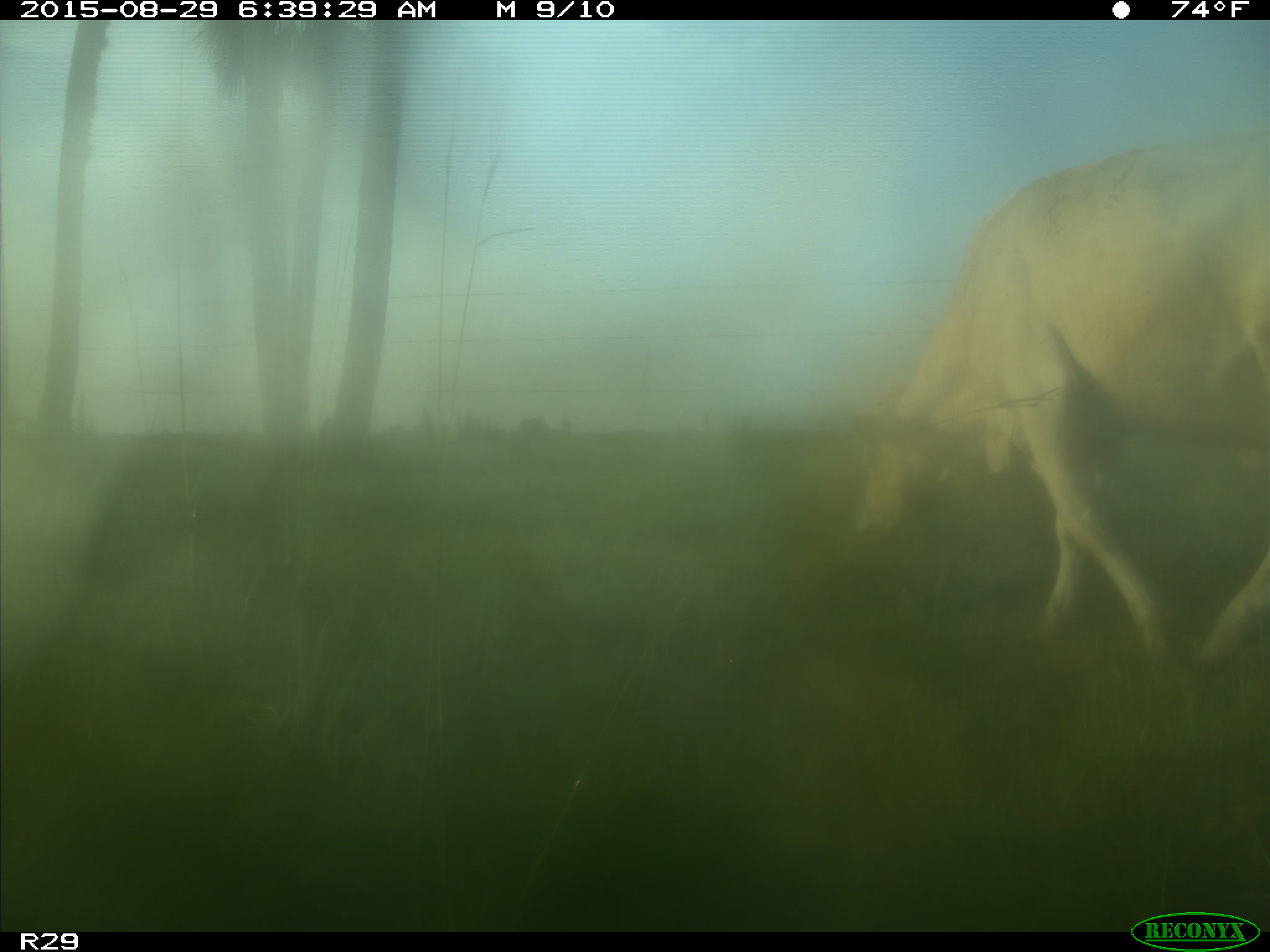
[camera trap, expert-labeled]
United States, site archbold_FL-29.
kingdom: Animalia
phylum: Chordata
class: Mammalia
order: Artiodactyla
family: Bovidae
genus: Bos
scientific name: Bos taurus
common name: domestic cow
Bos taurus (domestic cow).